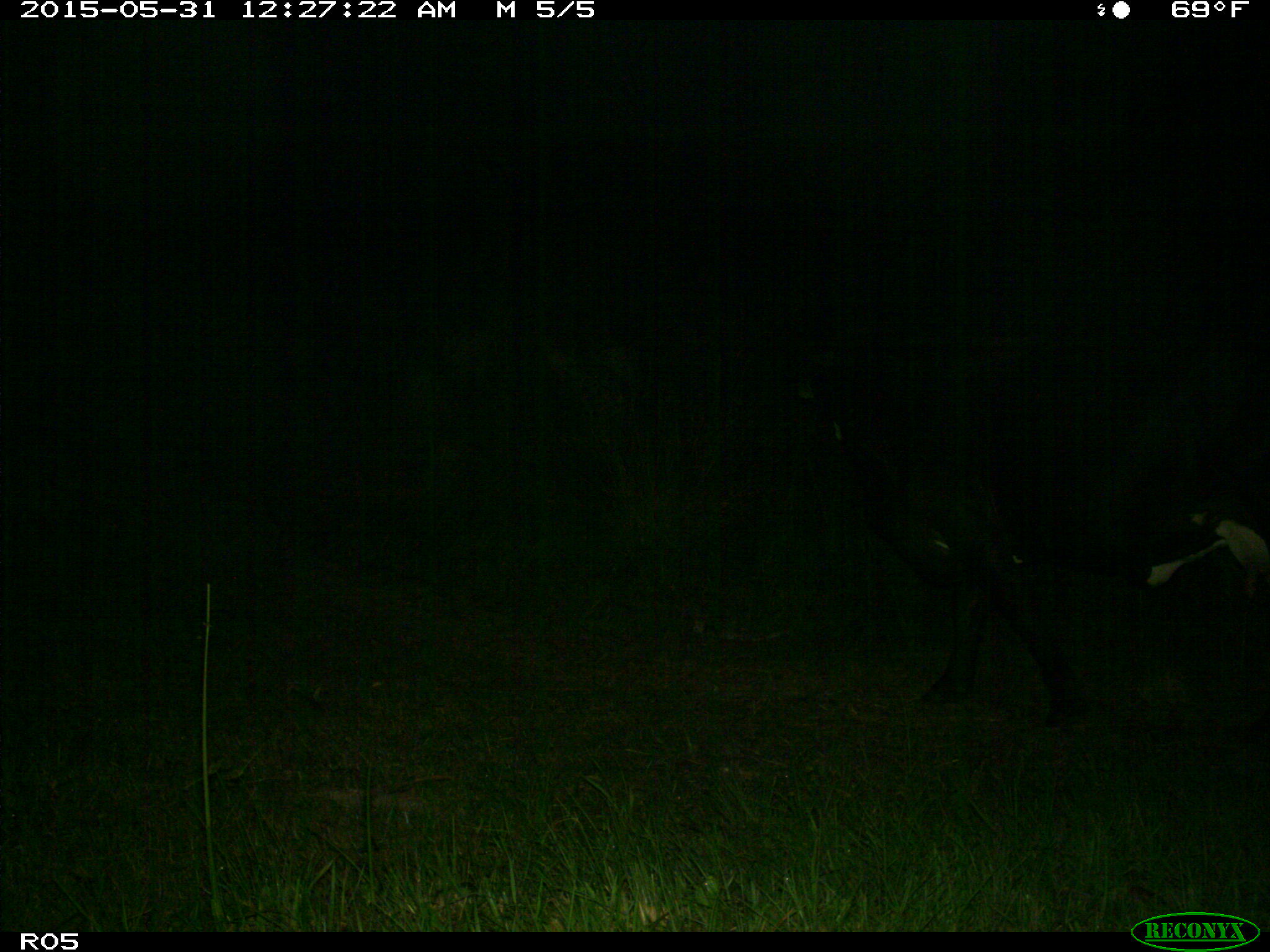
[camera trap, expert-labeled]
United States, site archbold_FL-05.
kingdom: Animalia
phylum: Chordata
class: Mammalia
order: Artiodactyla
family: Bovidae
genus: Bos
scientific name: Bos taurus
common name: domestic cow